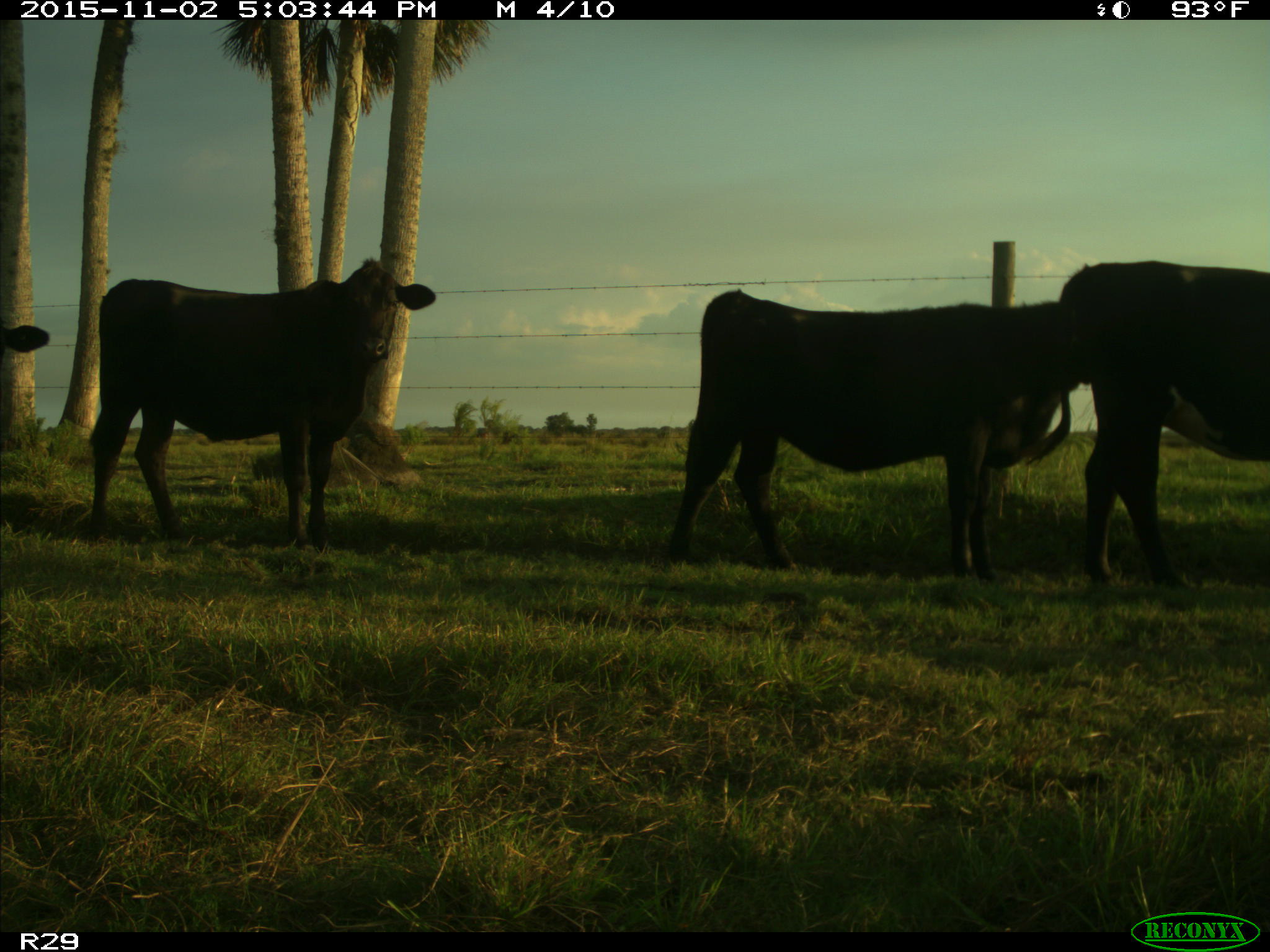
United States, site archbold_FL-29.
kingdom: Animalia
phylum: Chordata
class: Mammalia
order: Artiodactyla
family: Bovidae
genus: Bos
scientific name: Bos taurus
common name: domestic cow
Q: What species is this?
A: Bos taurus (domestic cow).